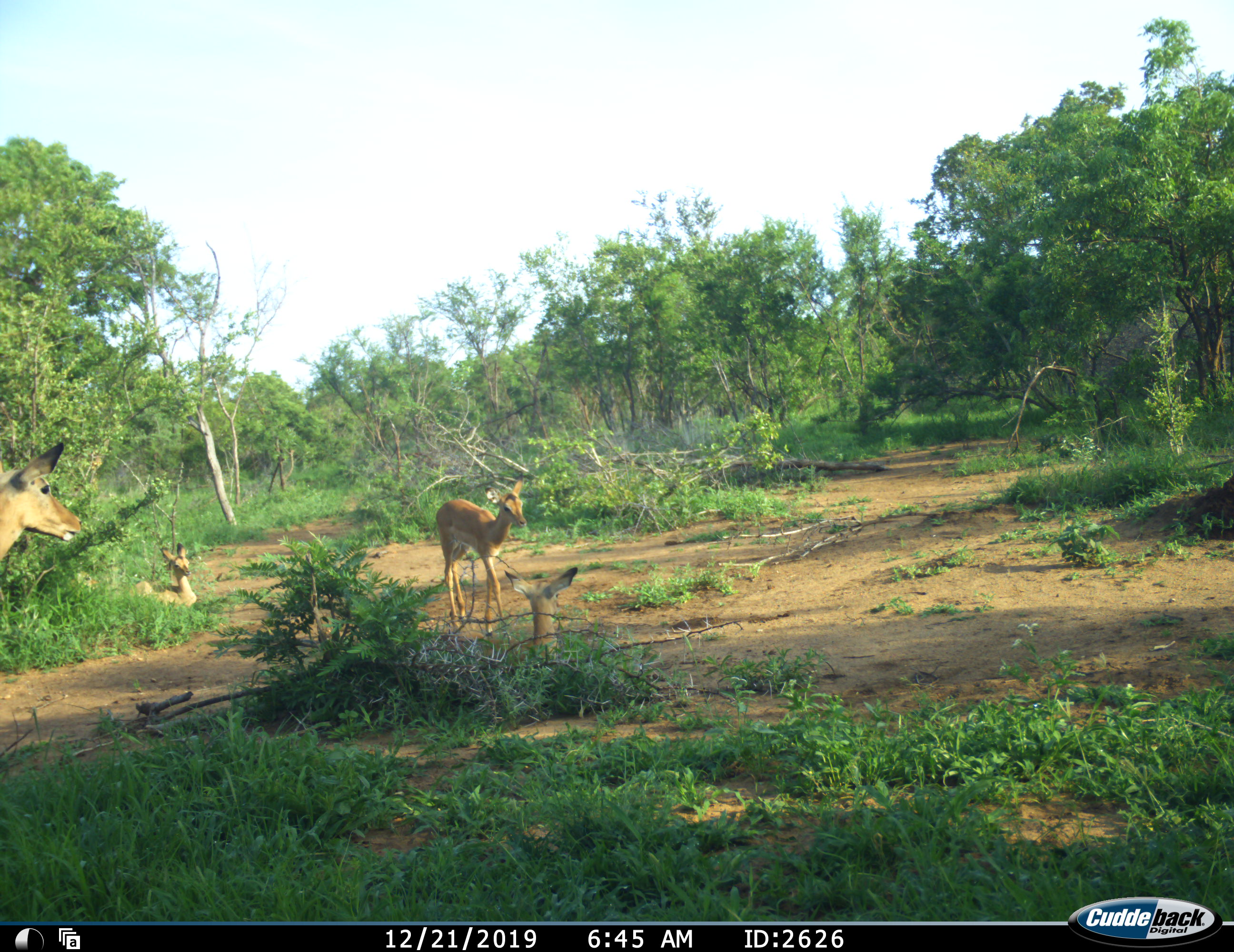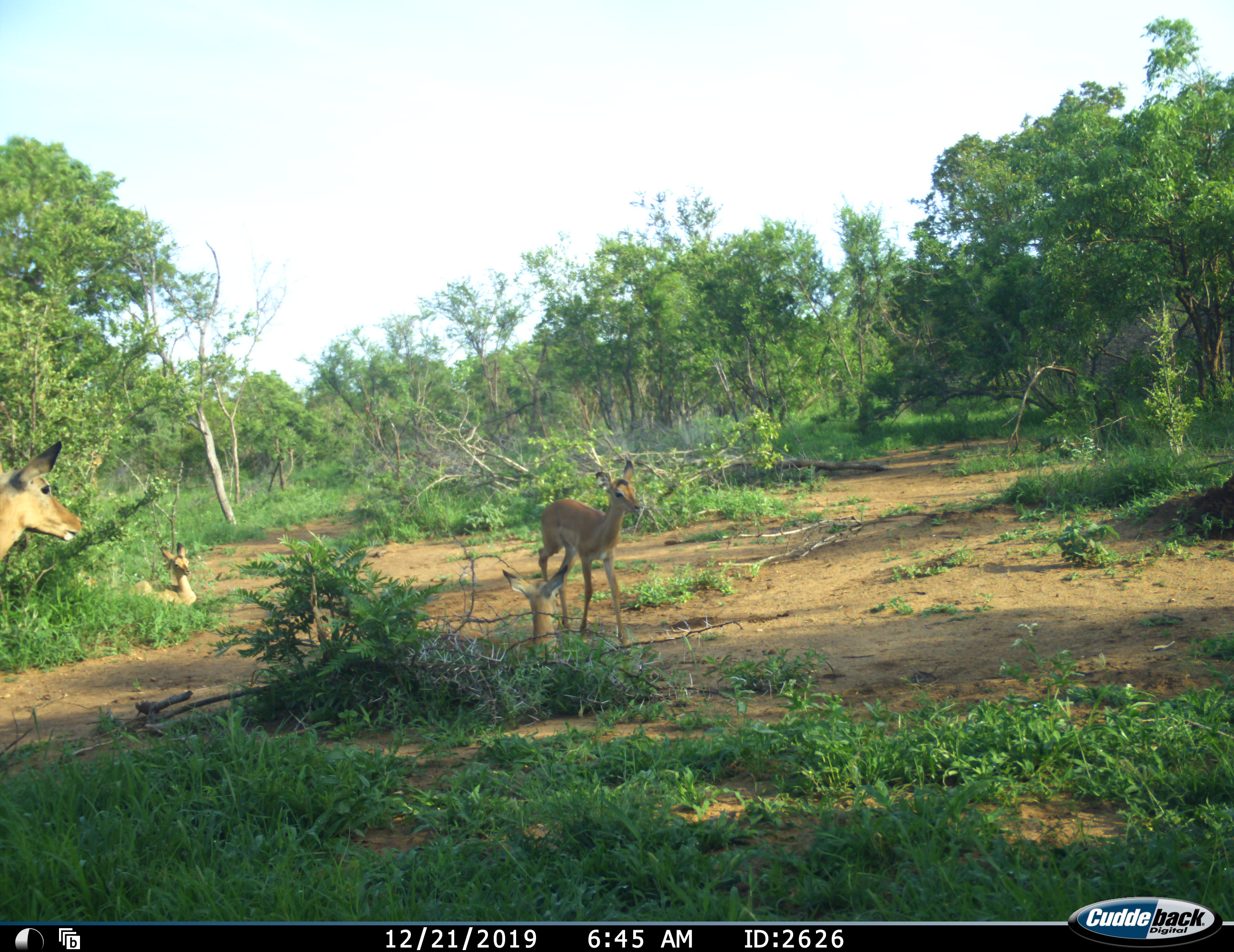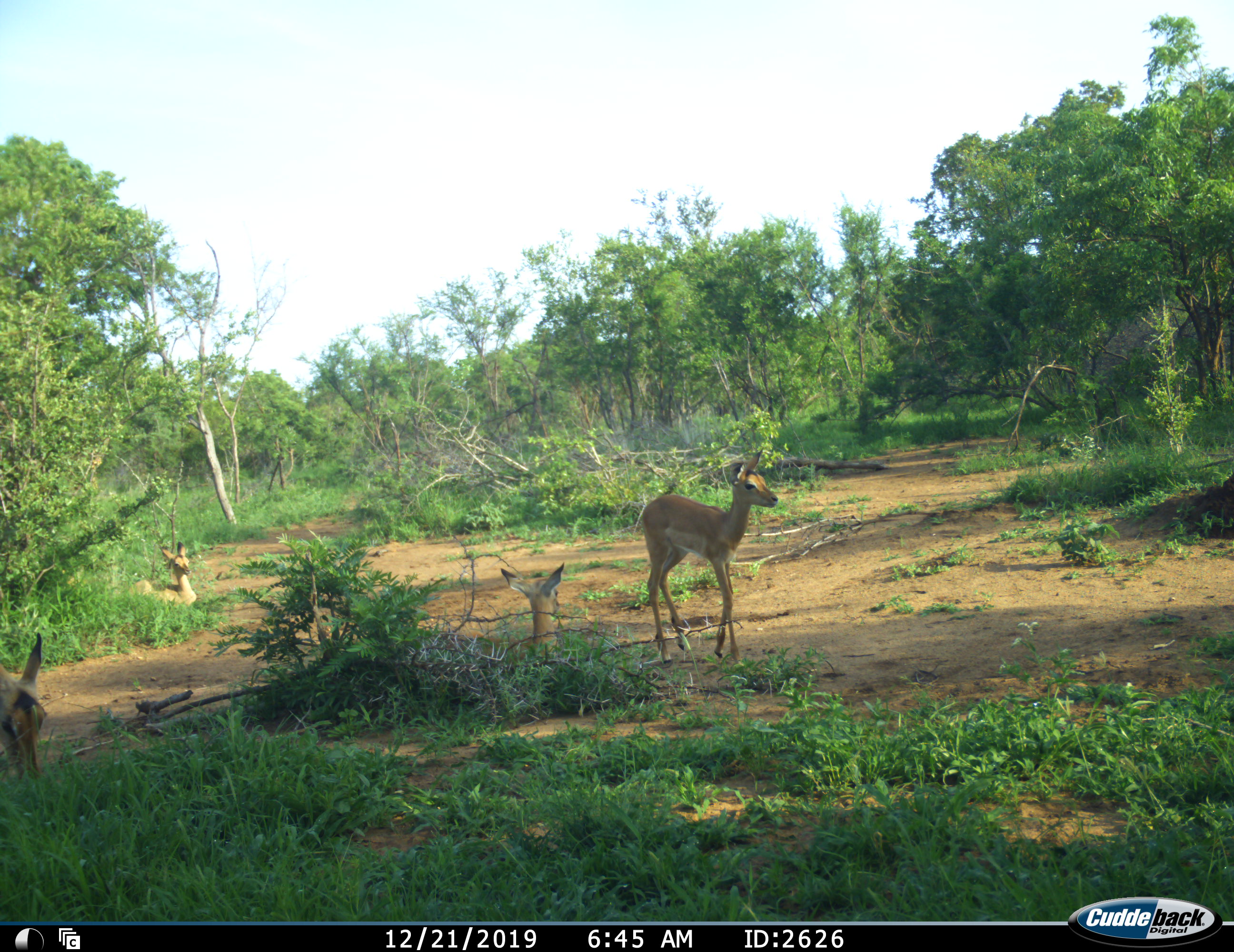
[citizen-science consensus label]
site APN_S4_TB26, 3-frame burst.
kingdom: Animalia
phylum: Chordata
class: Mammalia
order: Artiodactyla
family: Bovidae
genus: Aepyceros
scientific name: Aepyceros melampus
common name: impala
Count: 4.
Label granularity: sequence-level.